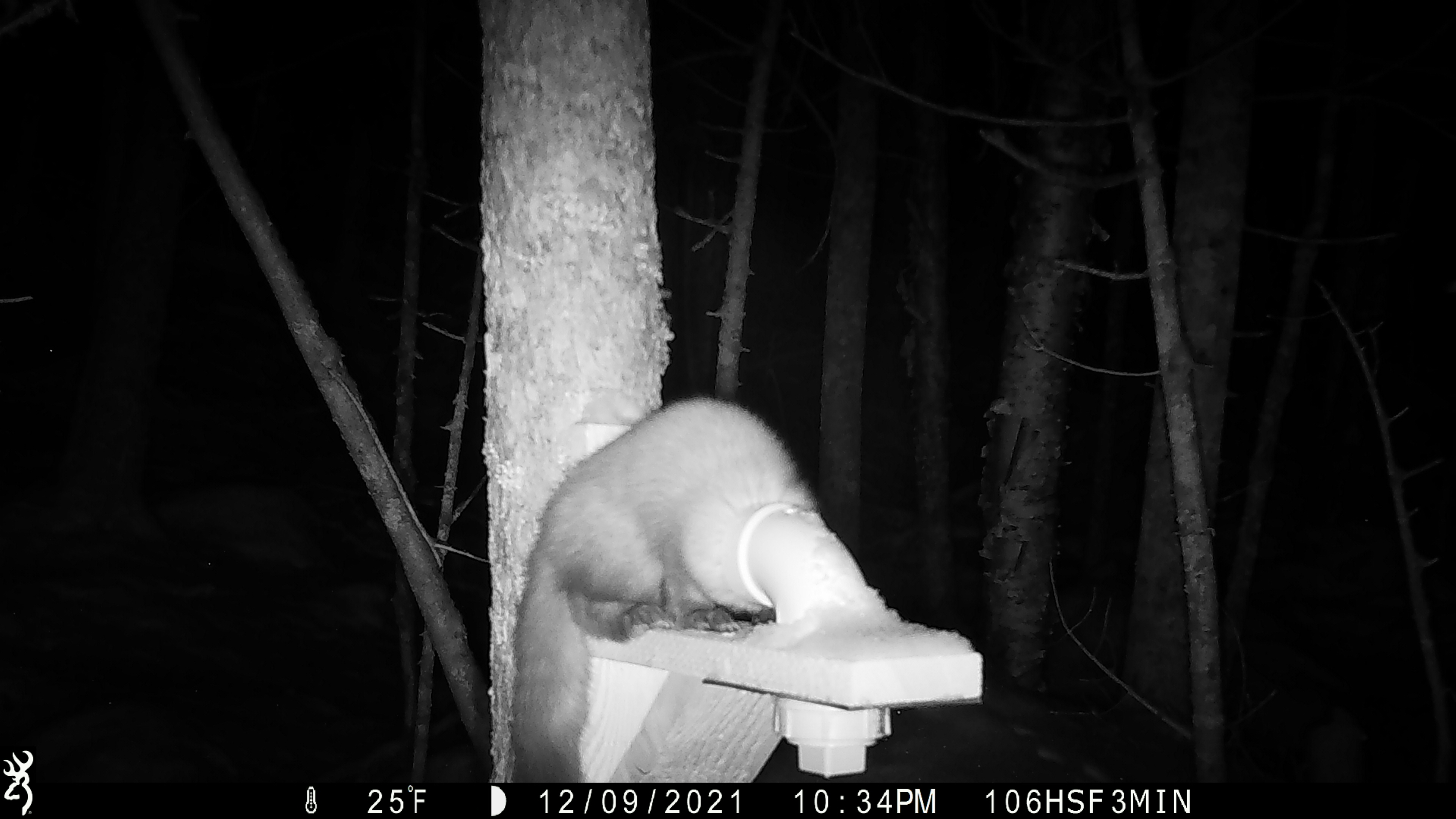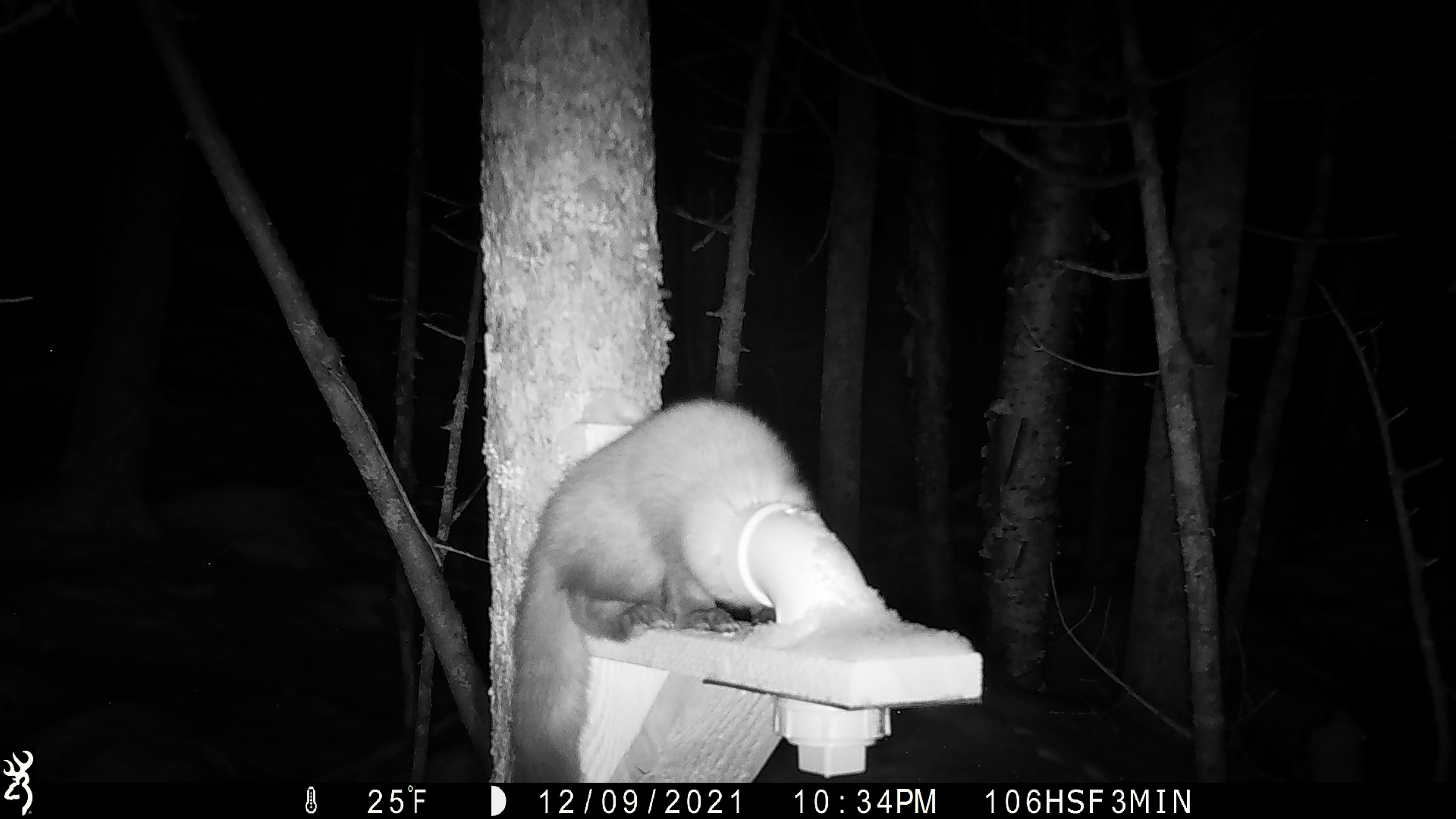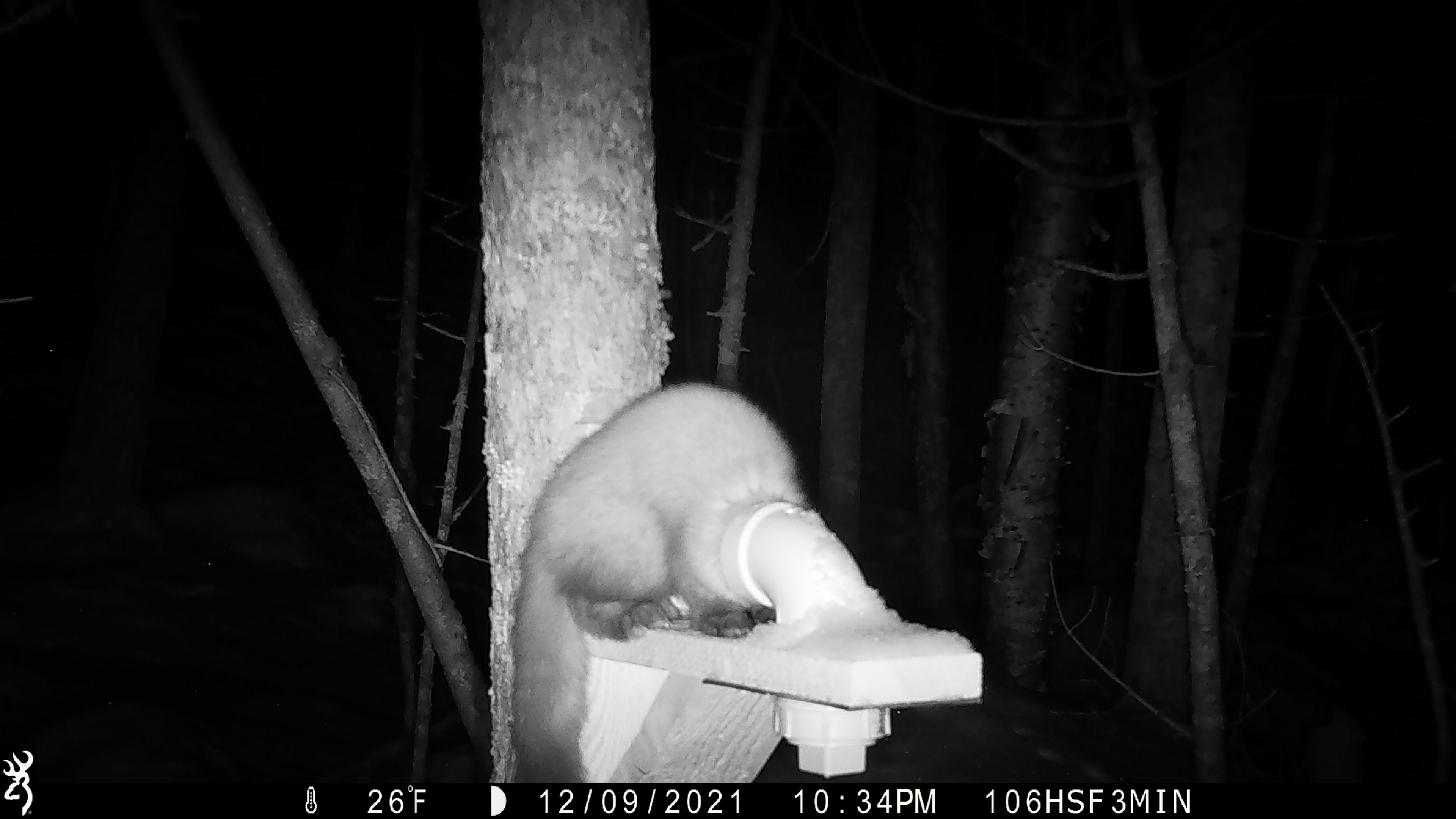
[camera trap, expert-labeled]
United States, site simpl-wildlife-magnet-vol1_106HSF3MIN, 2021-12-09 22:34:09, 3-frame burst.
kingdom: Animalia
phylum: Chordata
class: Mammalia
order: Carnivora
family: Mustelidae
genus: Martes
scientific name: Martes americana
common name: american marten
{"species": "american marten (Martes americana)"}